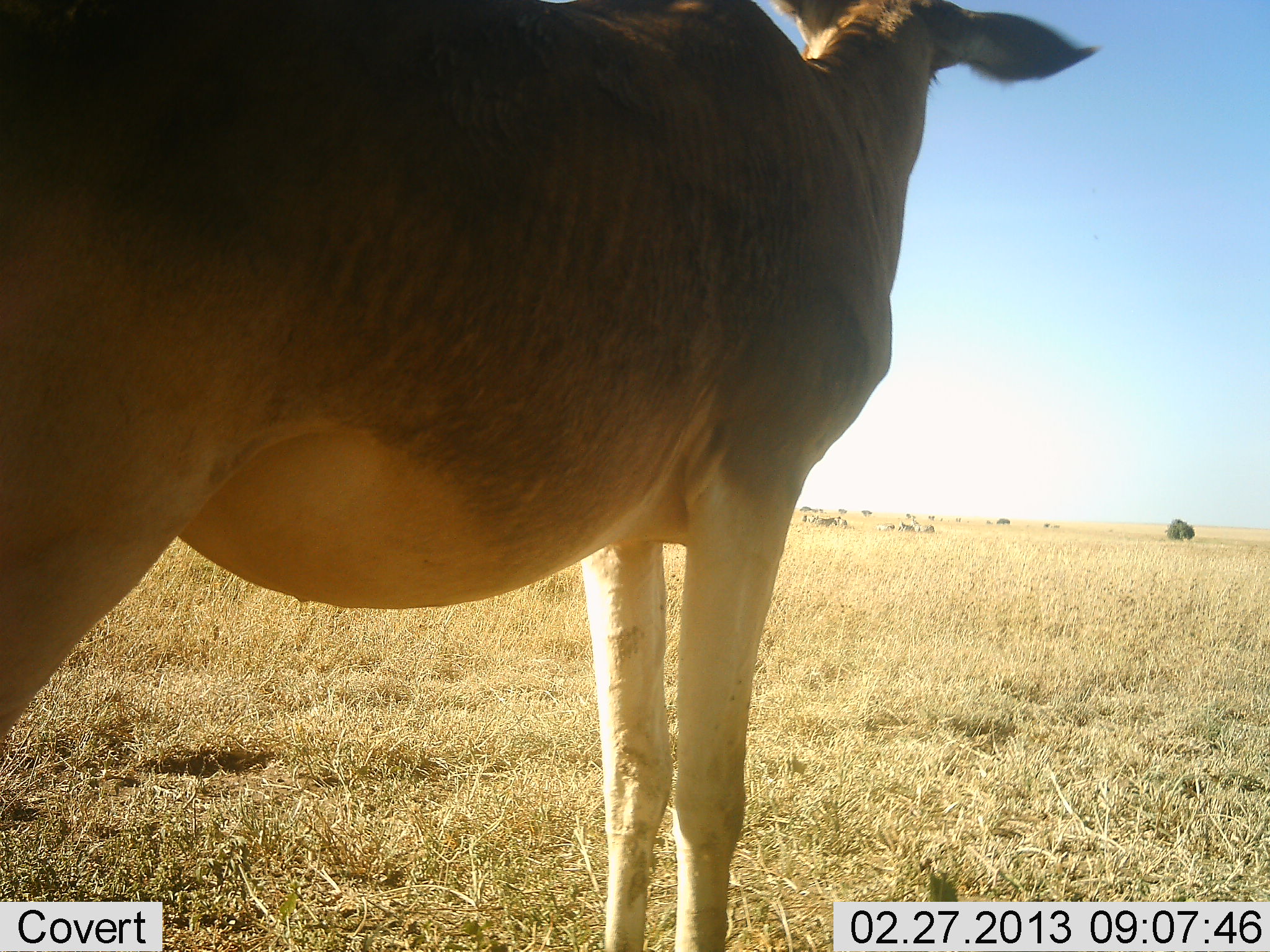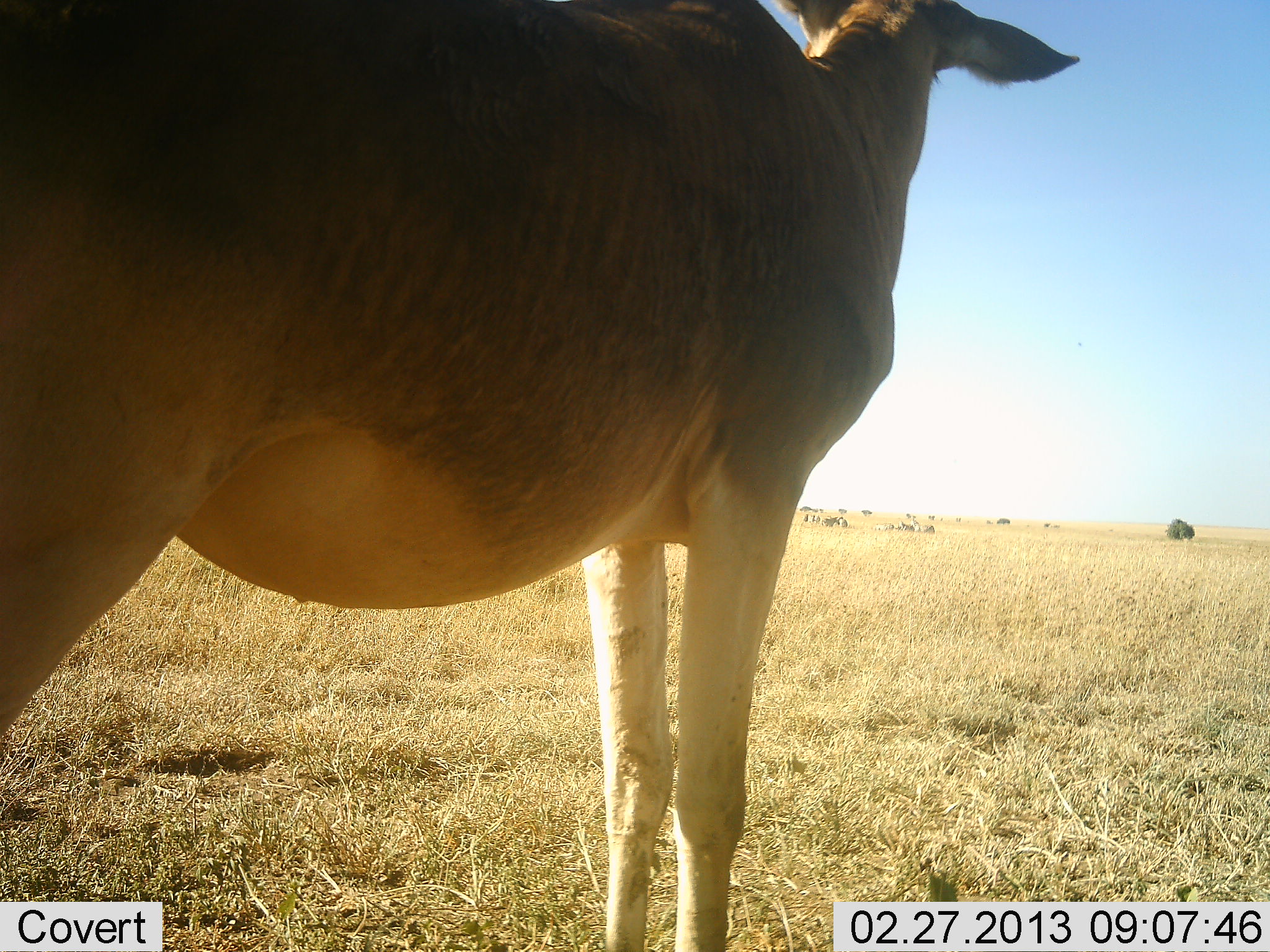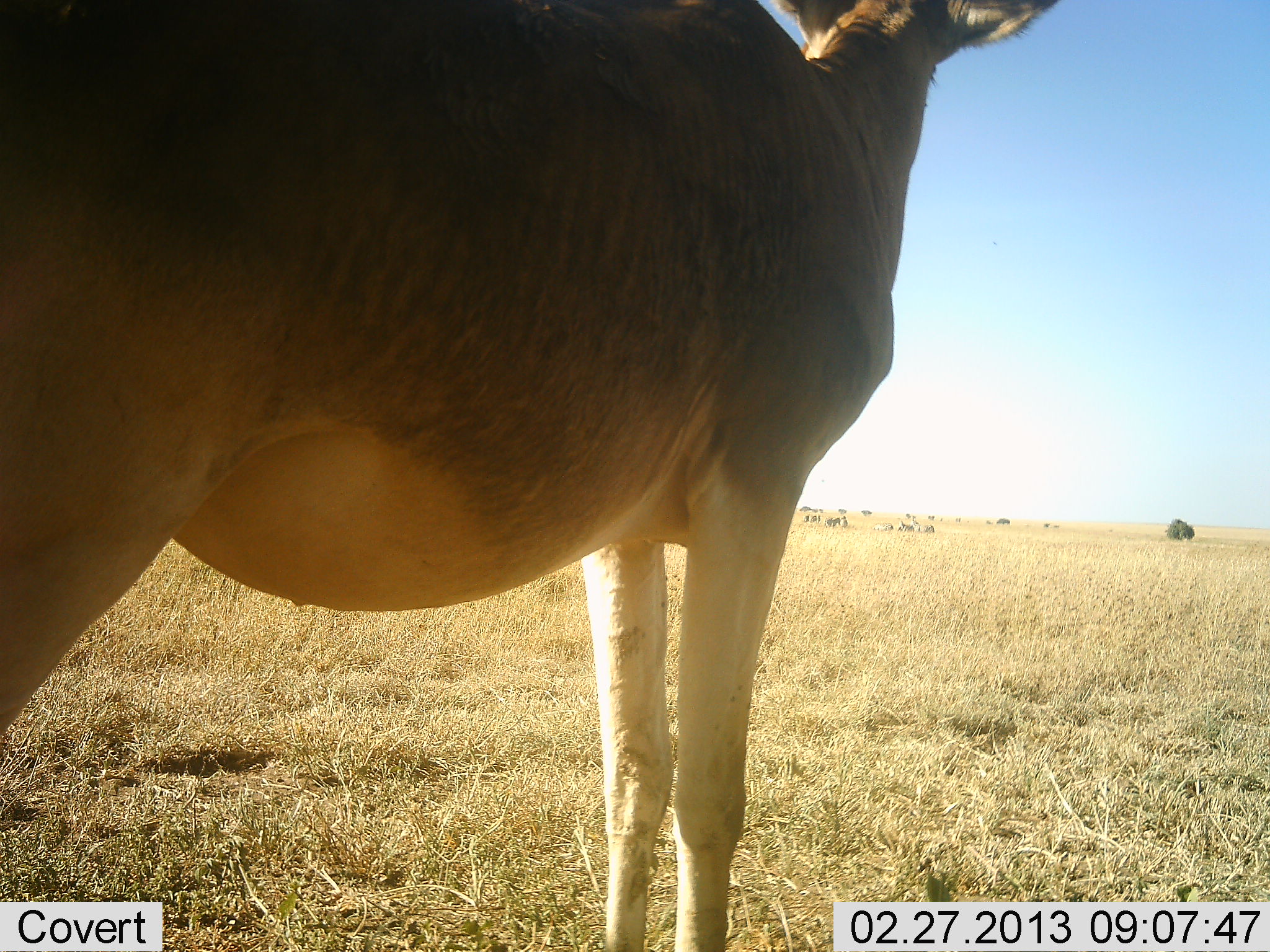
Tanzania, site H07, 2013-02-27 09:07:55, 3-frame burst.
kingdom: Animalia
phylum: Chordata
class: Mammalia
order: Artiodactyla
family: Bovidae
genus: Alcelaphus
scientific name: Alcelaphus buselaphus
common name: hartebeest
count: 1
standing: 100%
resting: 4%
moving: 0%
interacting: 0%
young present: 0%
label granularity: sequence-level